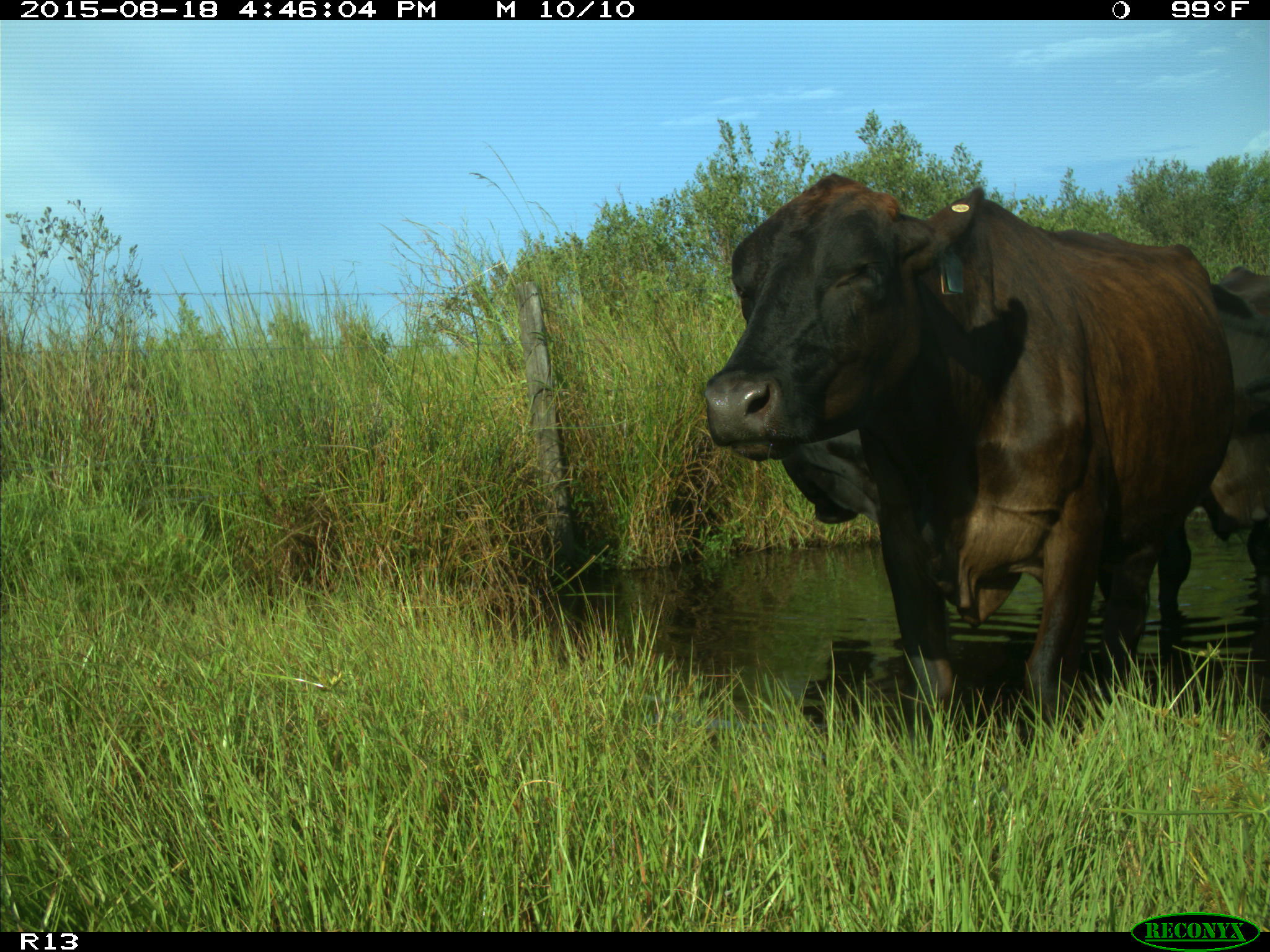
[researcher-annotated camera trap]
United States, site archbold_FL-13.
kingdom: Animalia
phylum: Chordata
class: Mammalia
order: Artiodactyla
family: Bovidae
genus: Bos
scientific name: Bos taurus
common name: domestic cow